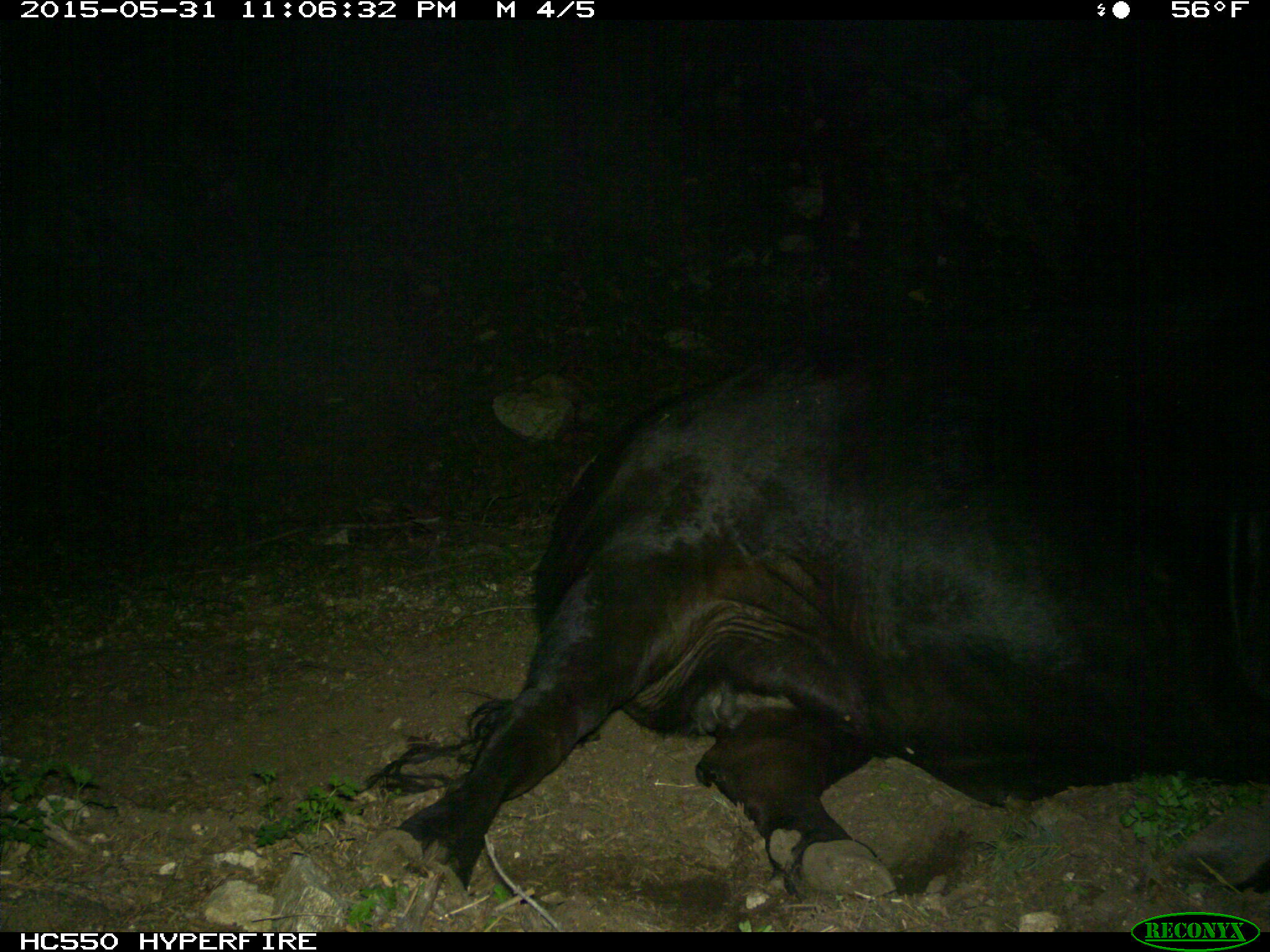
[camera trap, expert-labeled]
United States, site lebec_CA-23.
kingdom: Animalia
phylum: Chordata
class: Mammalia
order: Artiodactyla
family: Bovidae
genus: Bos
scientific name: Bos taurus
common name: domestic cow